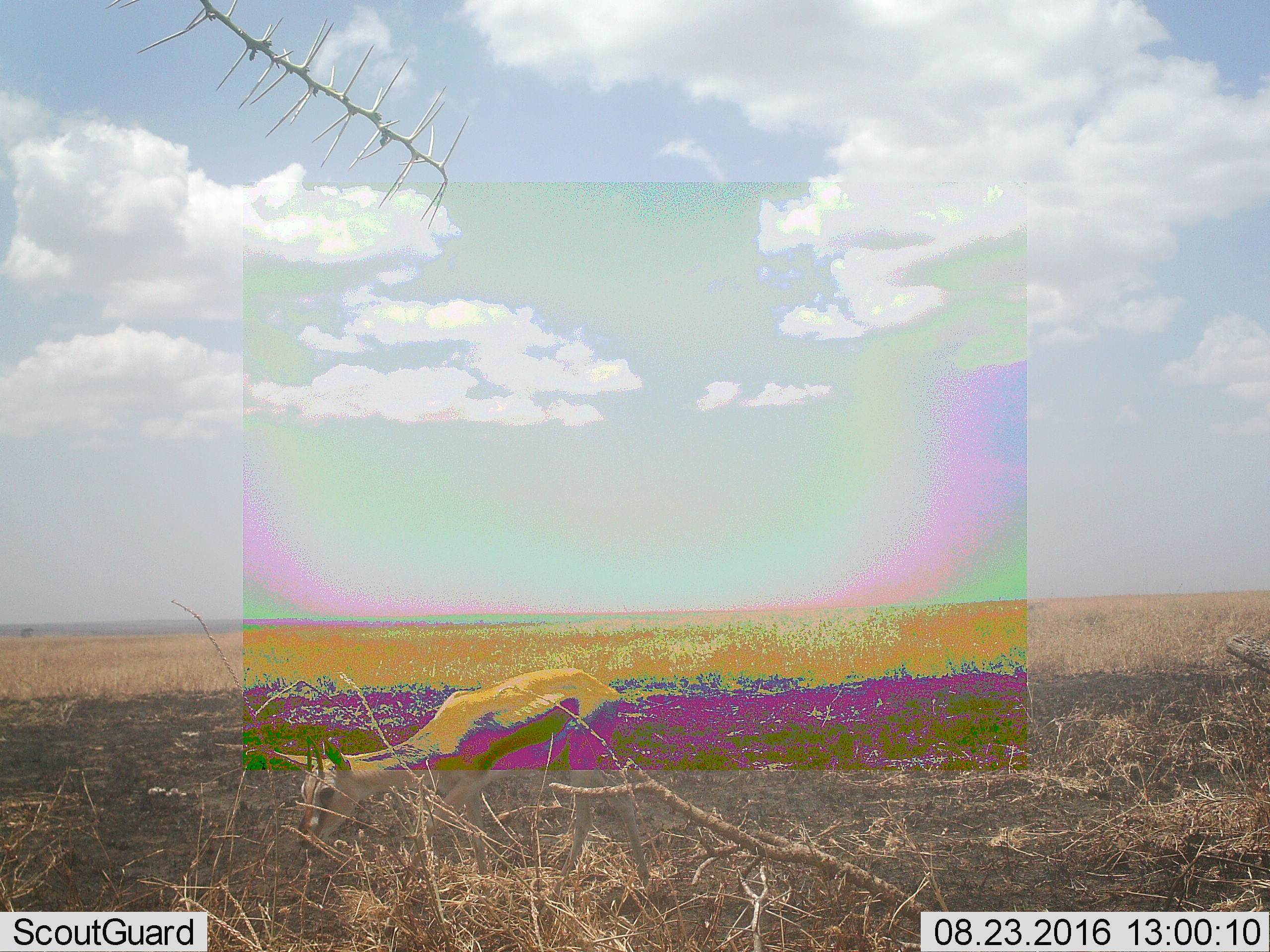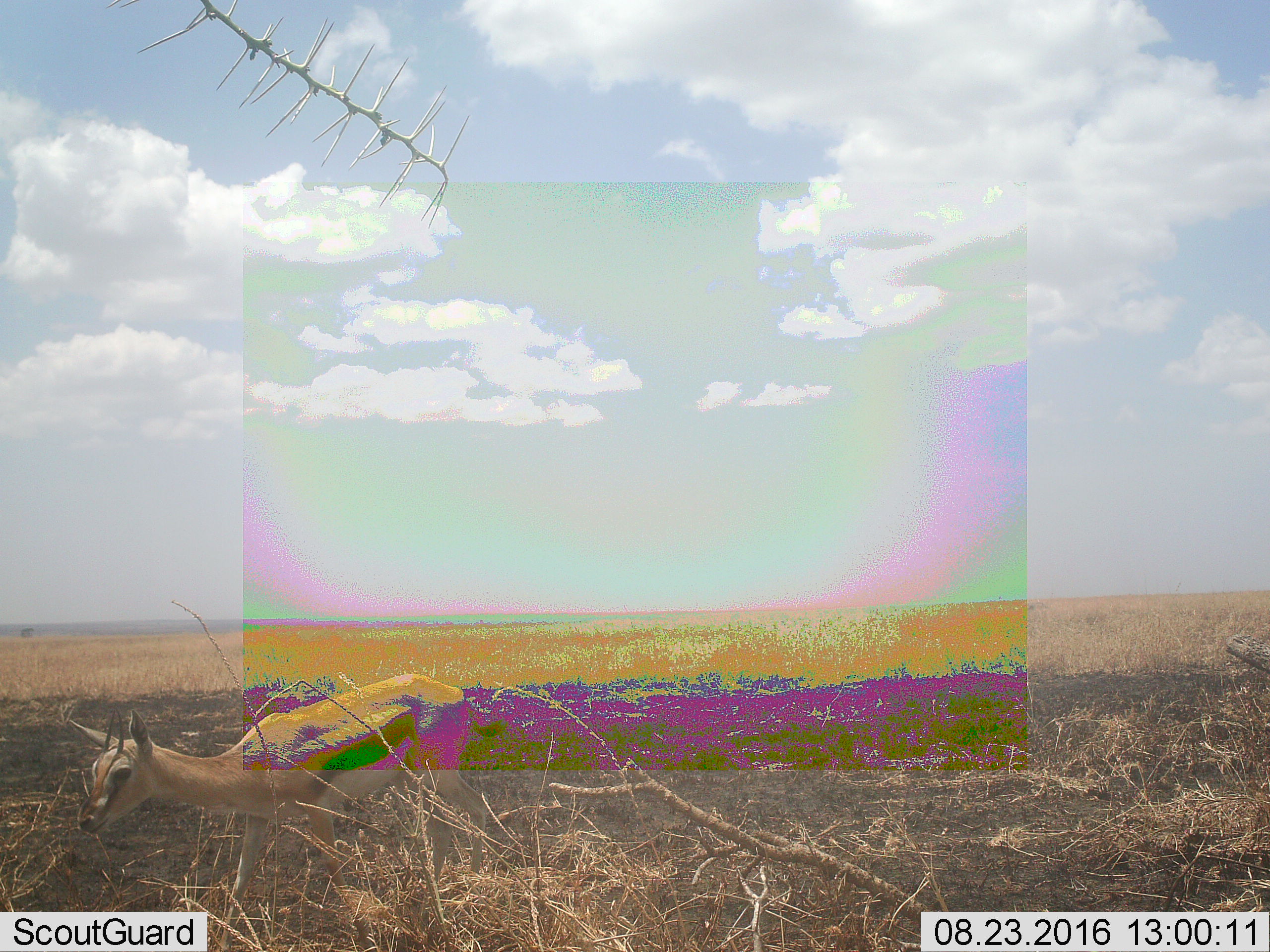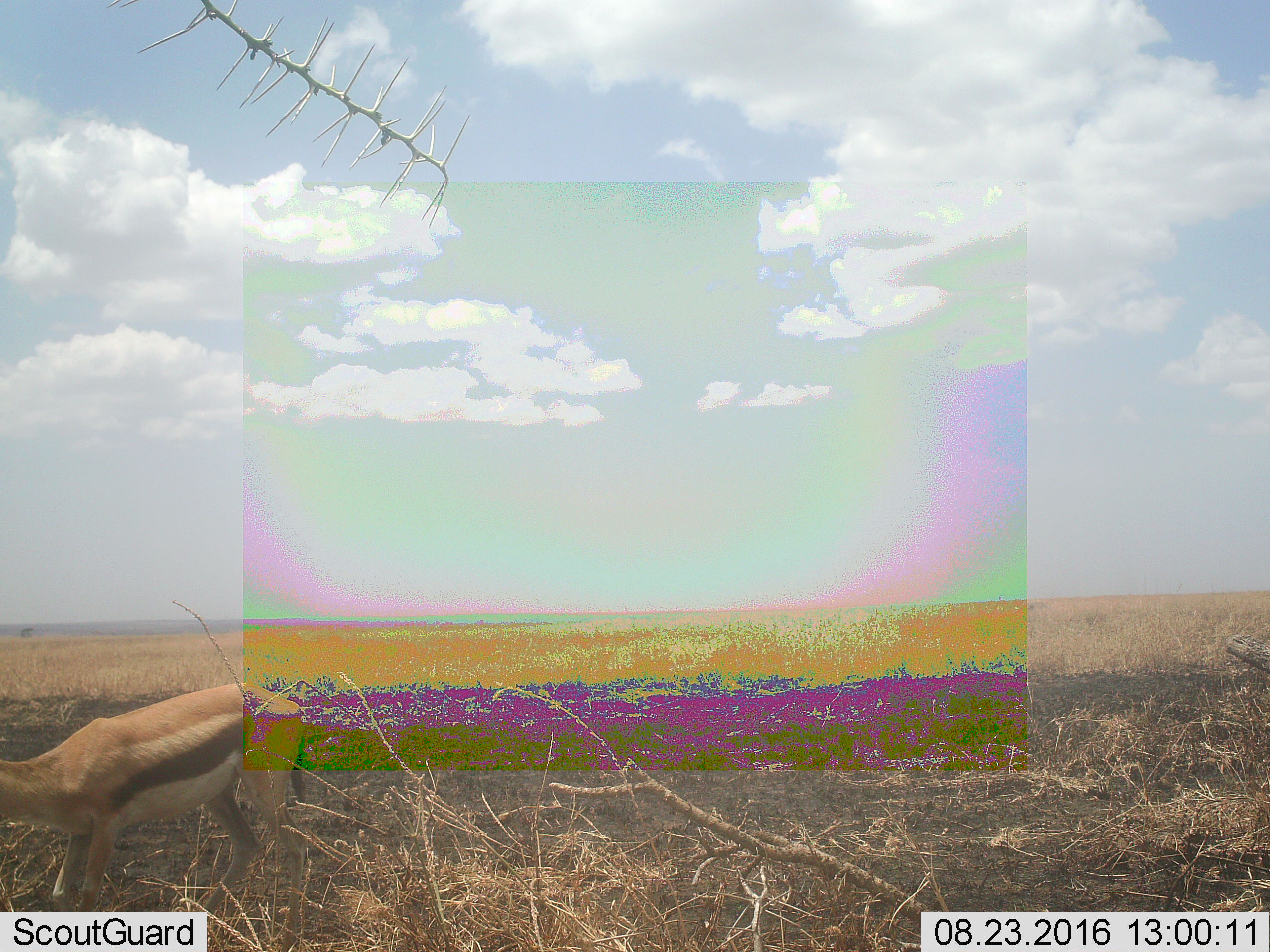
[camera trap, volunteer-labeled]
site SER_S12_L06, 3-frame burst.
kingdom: Animalia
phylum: Chordata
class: Mammalia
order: Artiodactyla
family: Bovidae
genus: Eudorcas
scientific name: Eudorcas thomsonii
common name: thomson's gazelle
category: gazellethomsons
Gazellethomsons (thomson's gazelle) (Eudorcas thomsonii), count 1. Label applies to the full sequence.